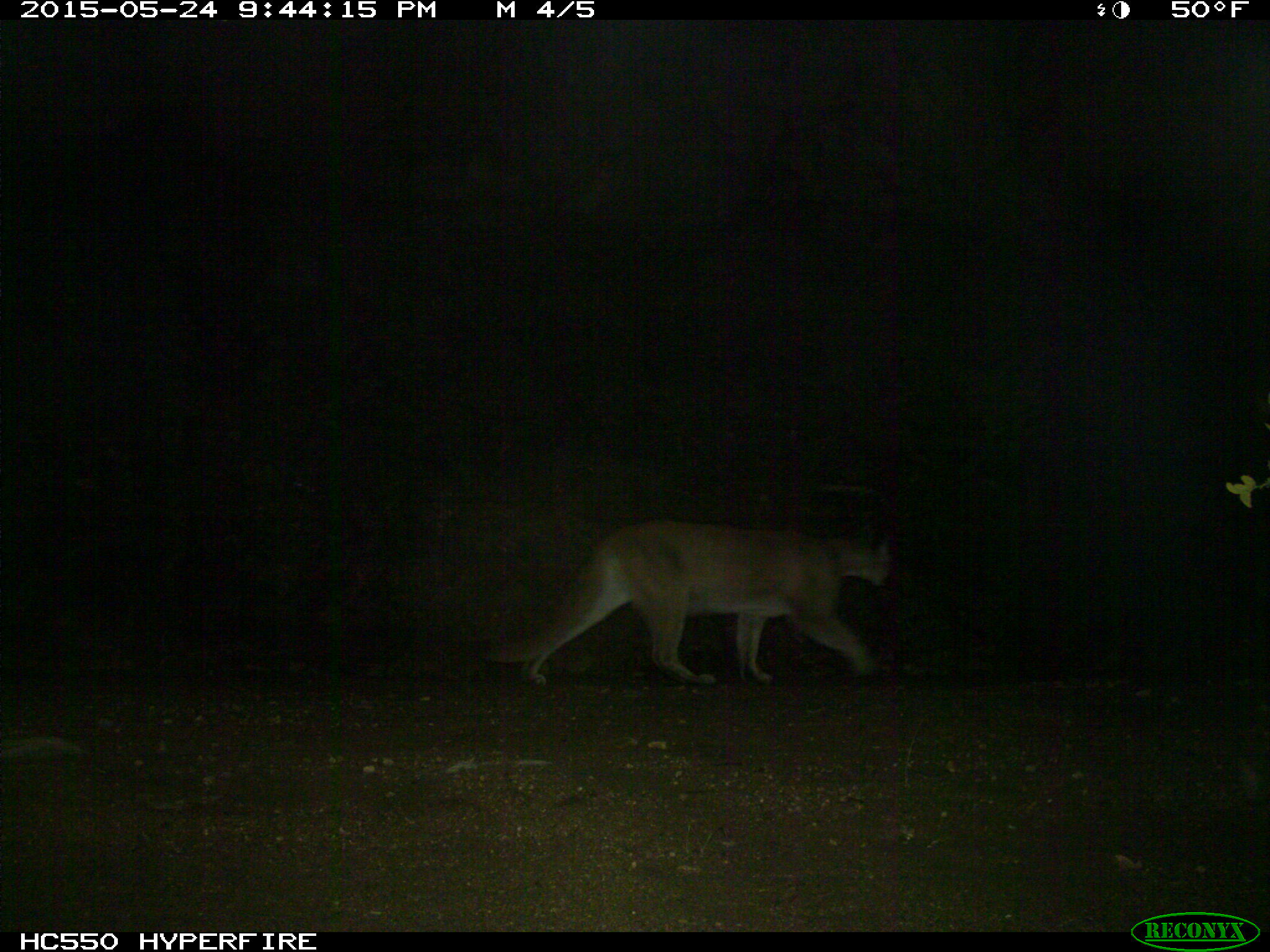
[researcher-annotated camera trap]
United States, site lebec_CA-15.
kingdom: Animalia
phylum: Chordata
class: Mammalia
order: Carnivora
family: Felidae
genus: Puma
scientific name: Puma concolor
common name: mountain lion